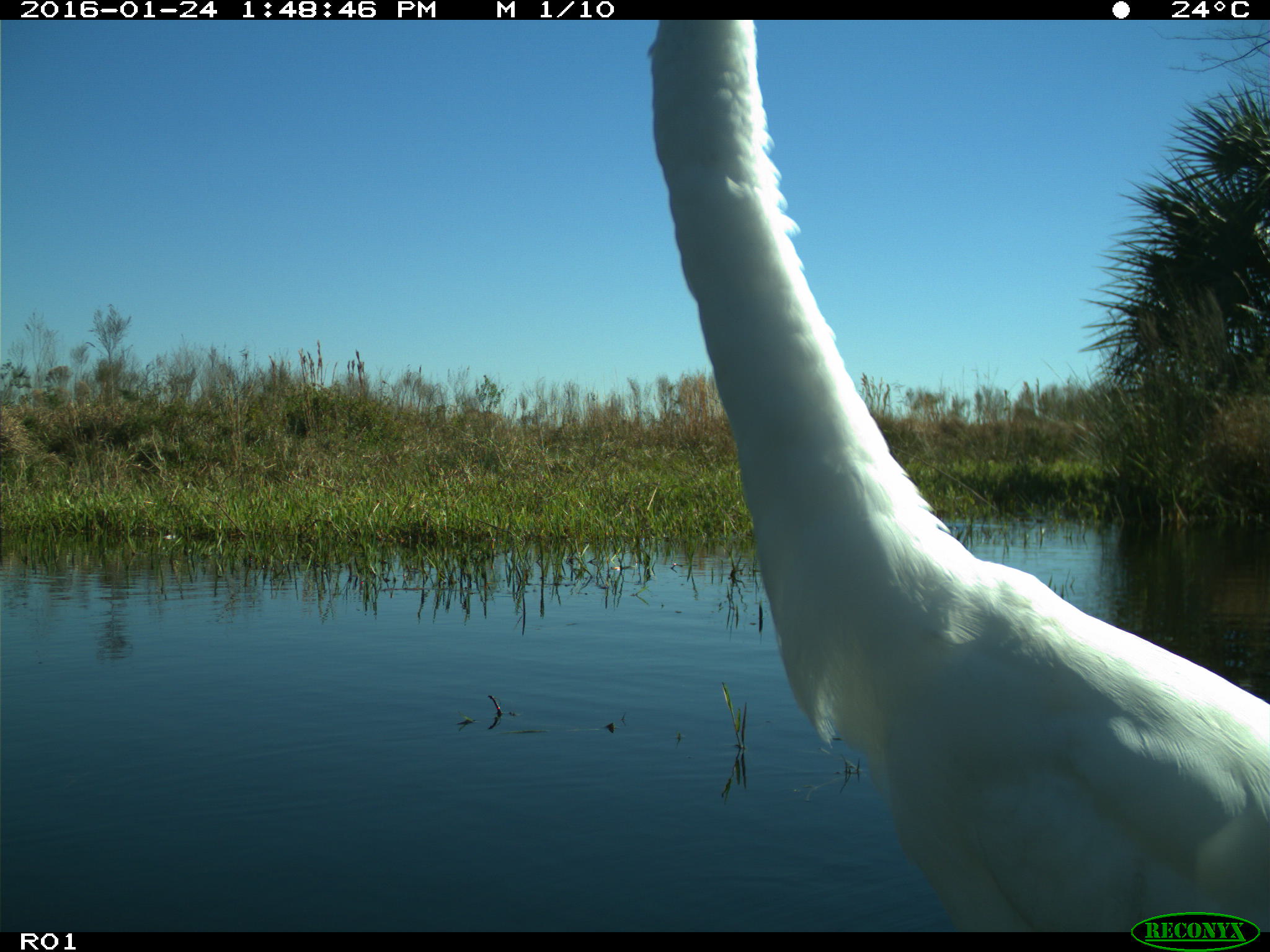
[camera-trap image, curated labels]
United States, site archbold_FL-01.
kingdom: Animalia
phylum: Chordata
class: Aves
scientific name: Aves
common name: birds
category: unidentified bird